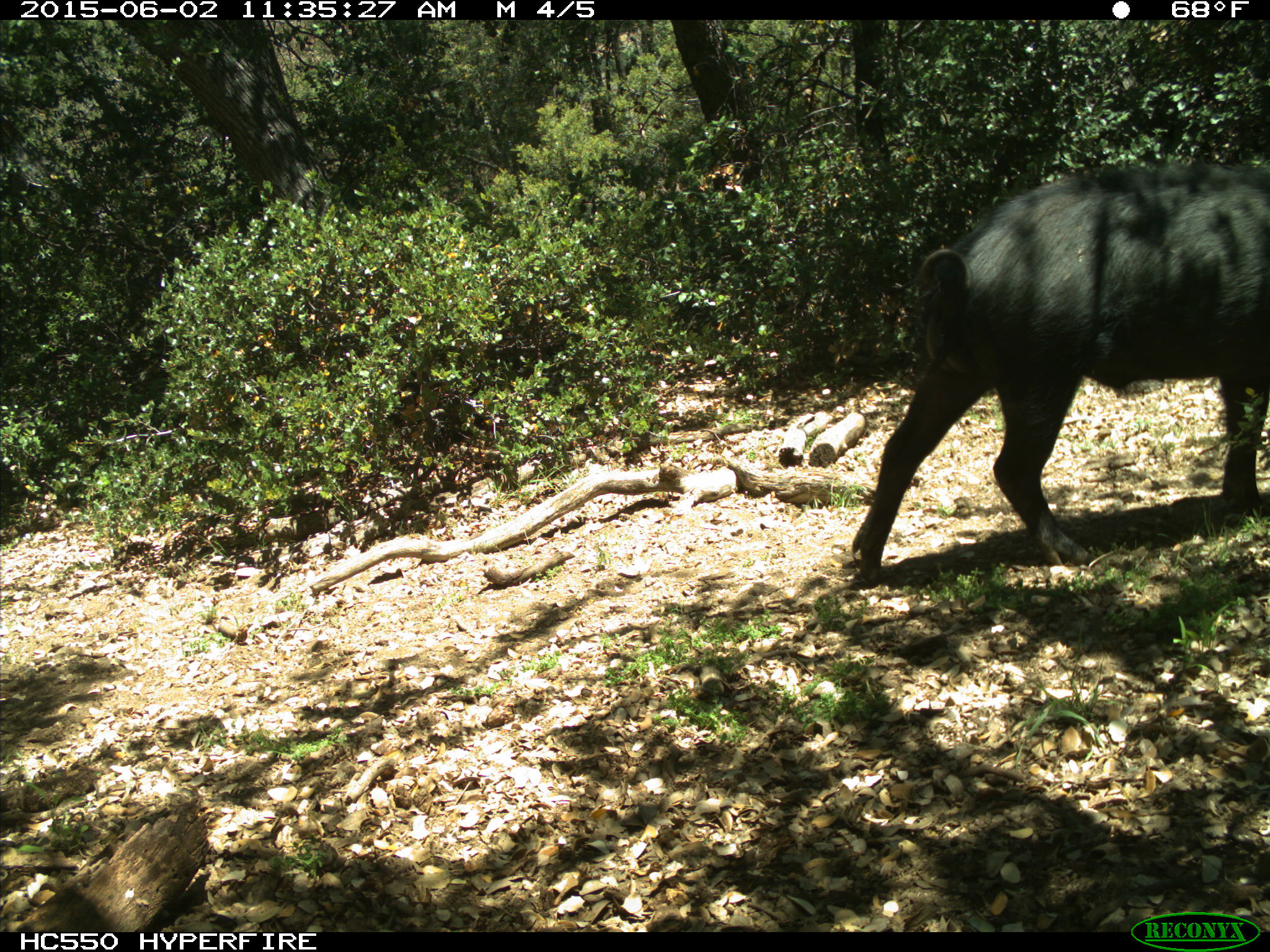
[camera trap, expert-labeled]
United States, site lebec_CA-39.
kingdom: Animalia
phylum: Chordata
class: Mammalia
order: Artiodactyla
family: Suidae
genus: Sus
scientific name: Sus scrofa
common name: wild boar